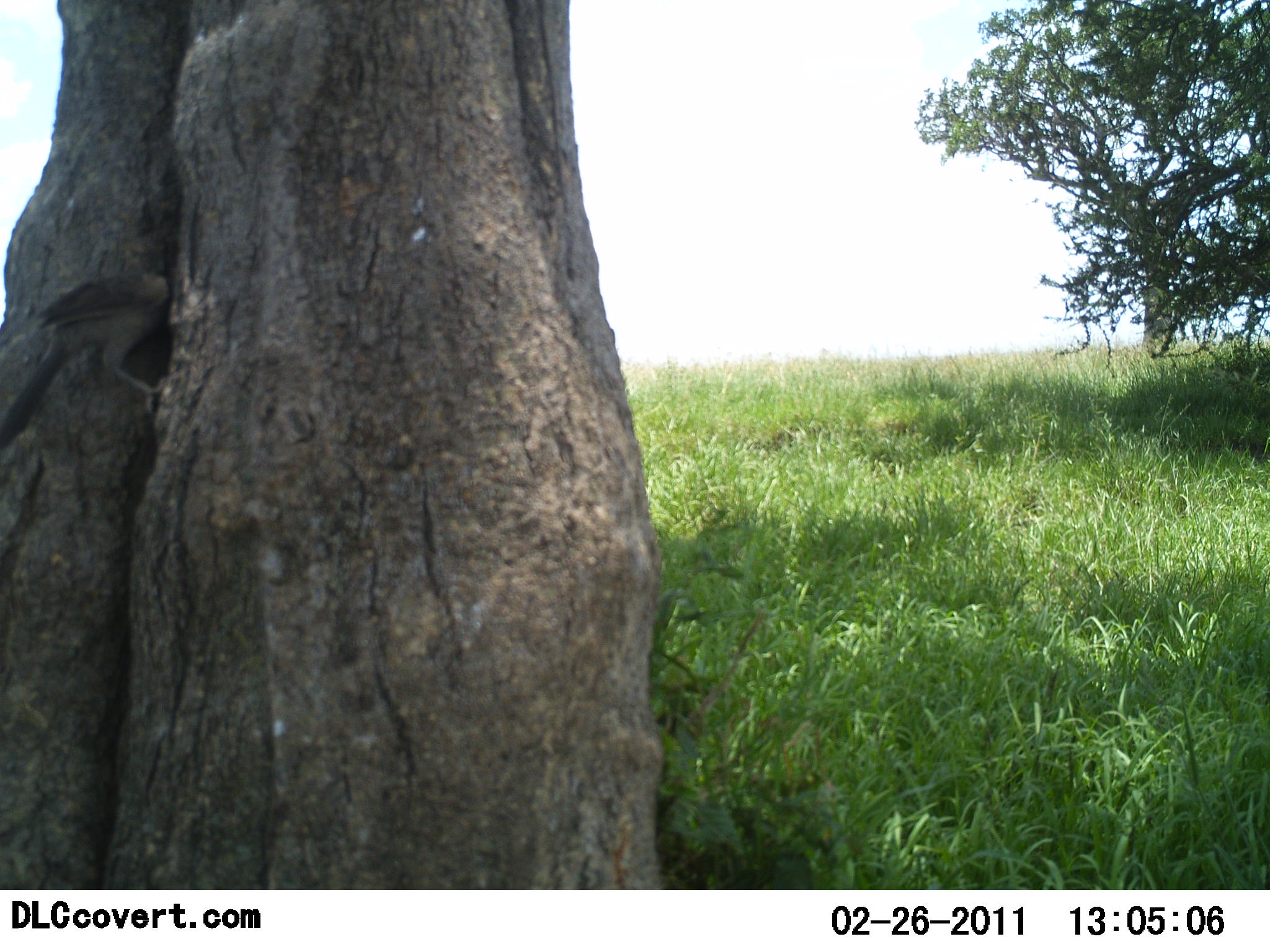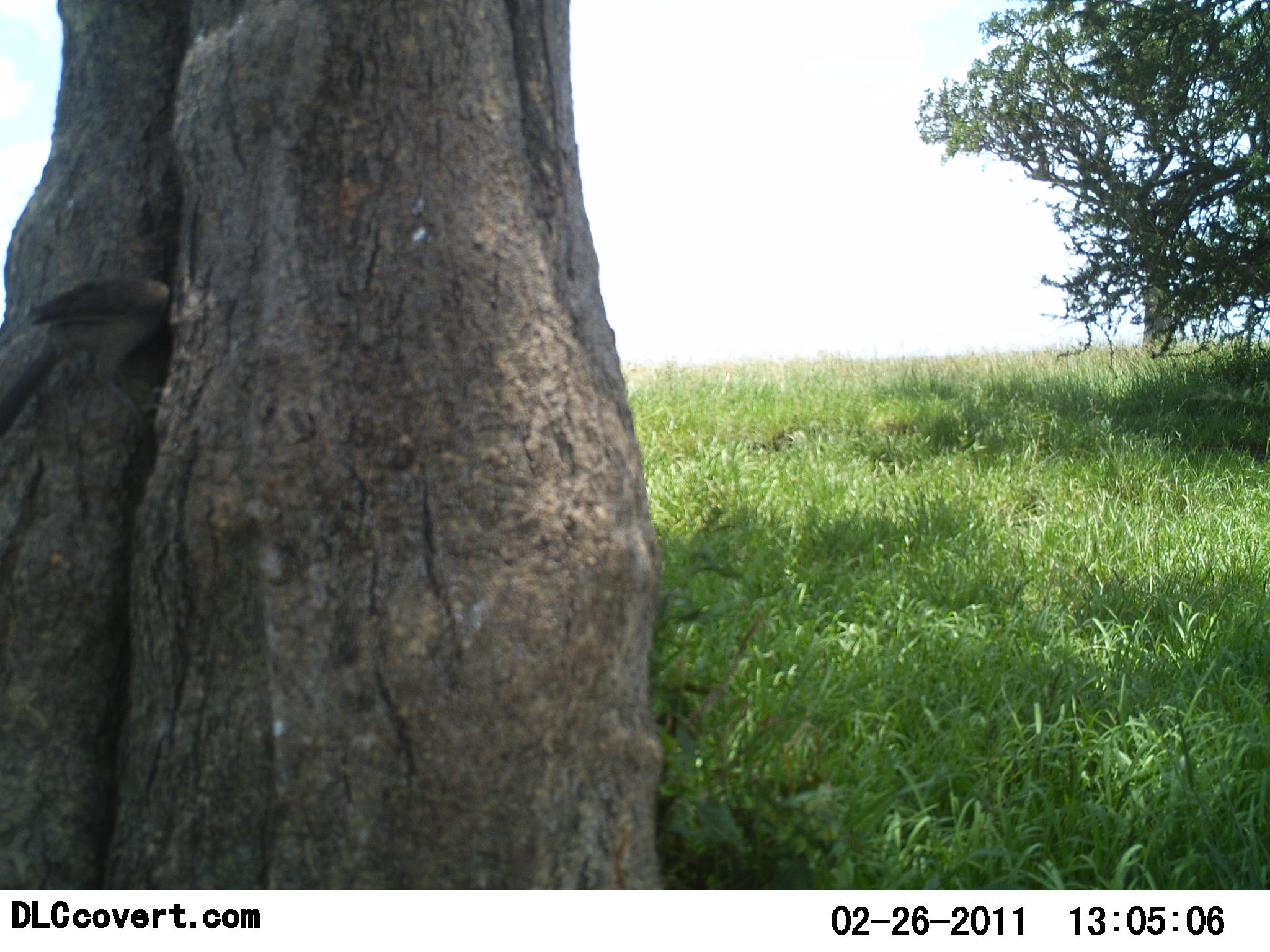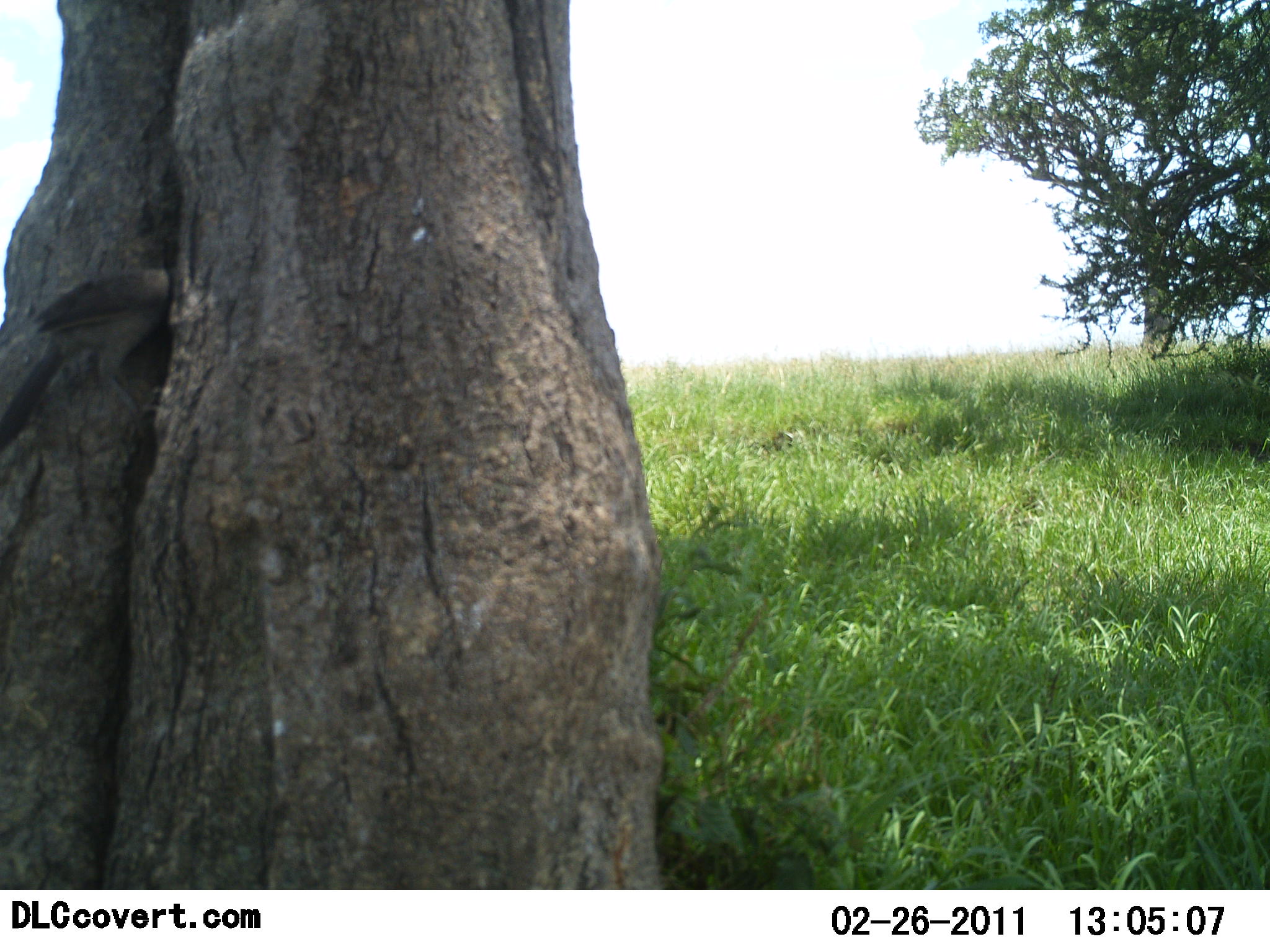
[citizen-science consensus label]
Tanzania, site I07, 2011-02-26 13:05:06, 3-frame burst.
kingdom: Animalia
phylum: Chordata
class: Aves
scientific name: Aves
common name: bird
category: otherbird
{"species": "otherbird (bird) (Aves)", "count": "1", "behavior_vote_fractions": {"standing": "38%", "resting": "8%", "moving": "15%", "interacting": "8%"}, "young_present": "0%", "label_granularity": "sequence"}